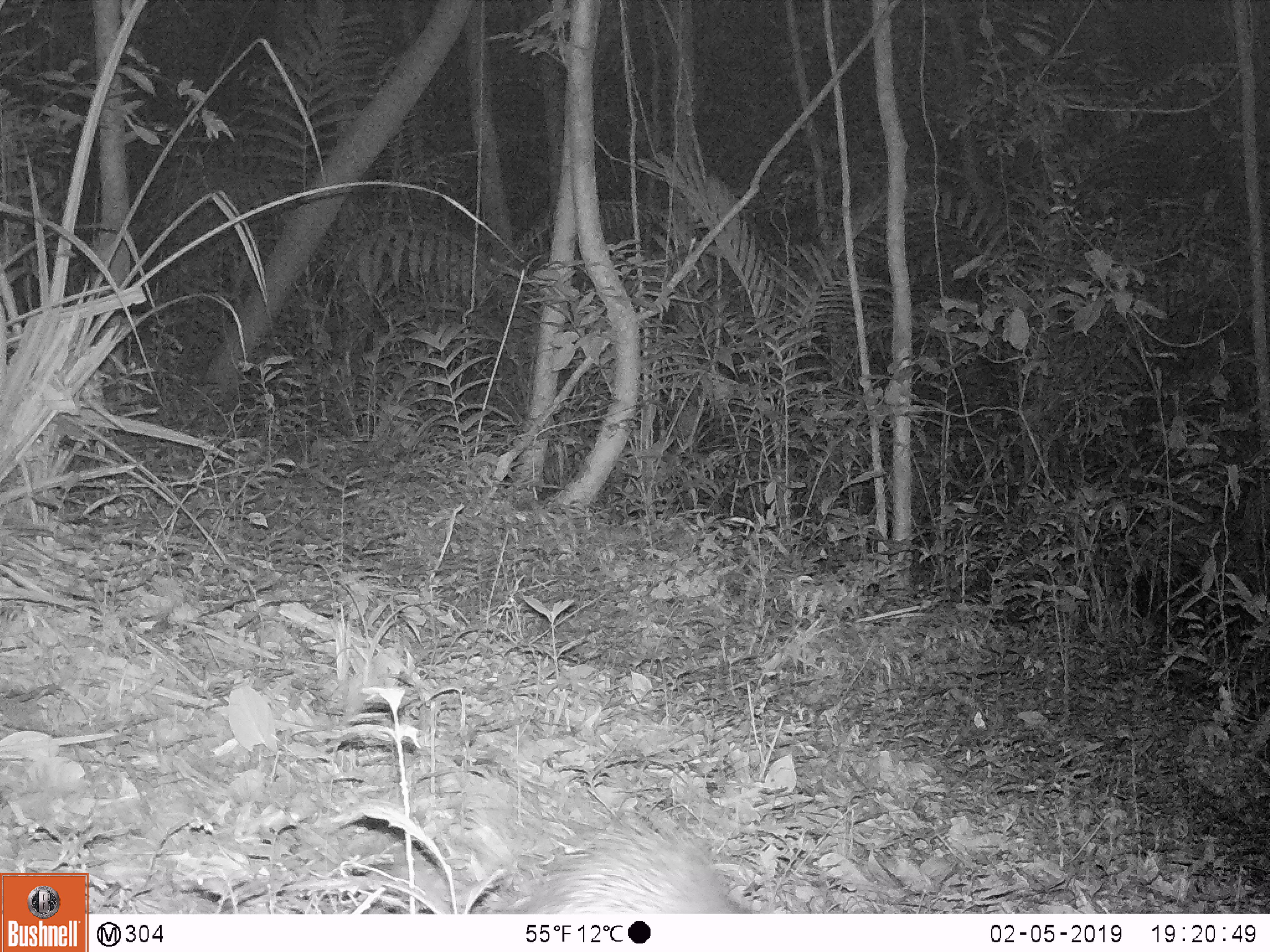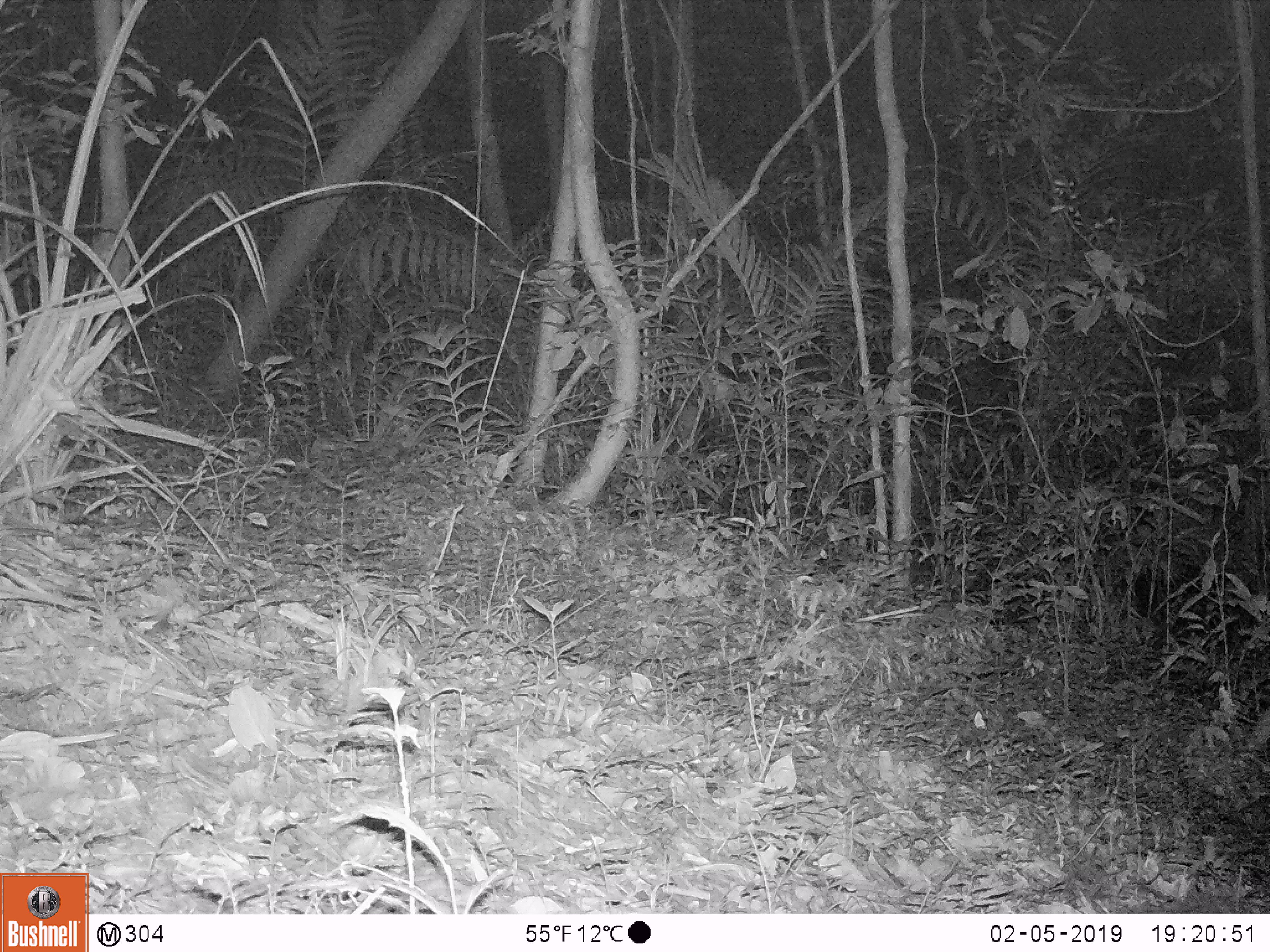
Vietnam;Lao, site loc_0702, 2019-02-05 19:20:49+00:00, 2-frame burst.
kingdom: Animalia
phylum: Chordata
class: Mammalia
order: Rodentia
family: Hystricidae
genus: Atherurus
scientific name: Atherurus macrourus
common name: asiatic brush-tailed porcupine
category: asiatic brush tailed porcupine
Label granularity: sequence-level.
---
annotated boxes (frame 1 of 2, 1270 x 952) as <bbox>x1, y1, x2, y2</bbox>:
asiatic brush tailed porcupine: <bbox>525, 807, 745, 912</bbox>